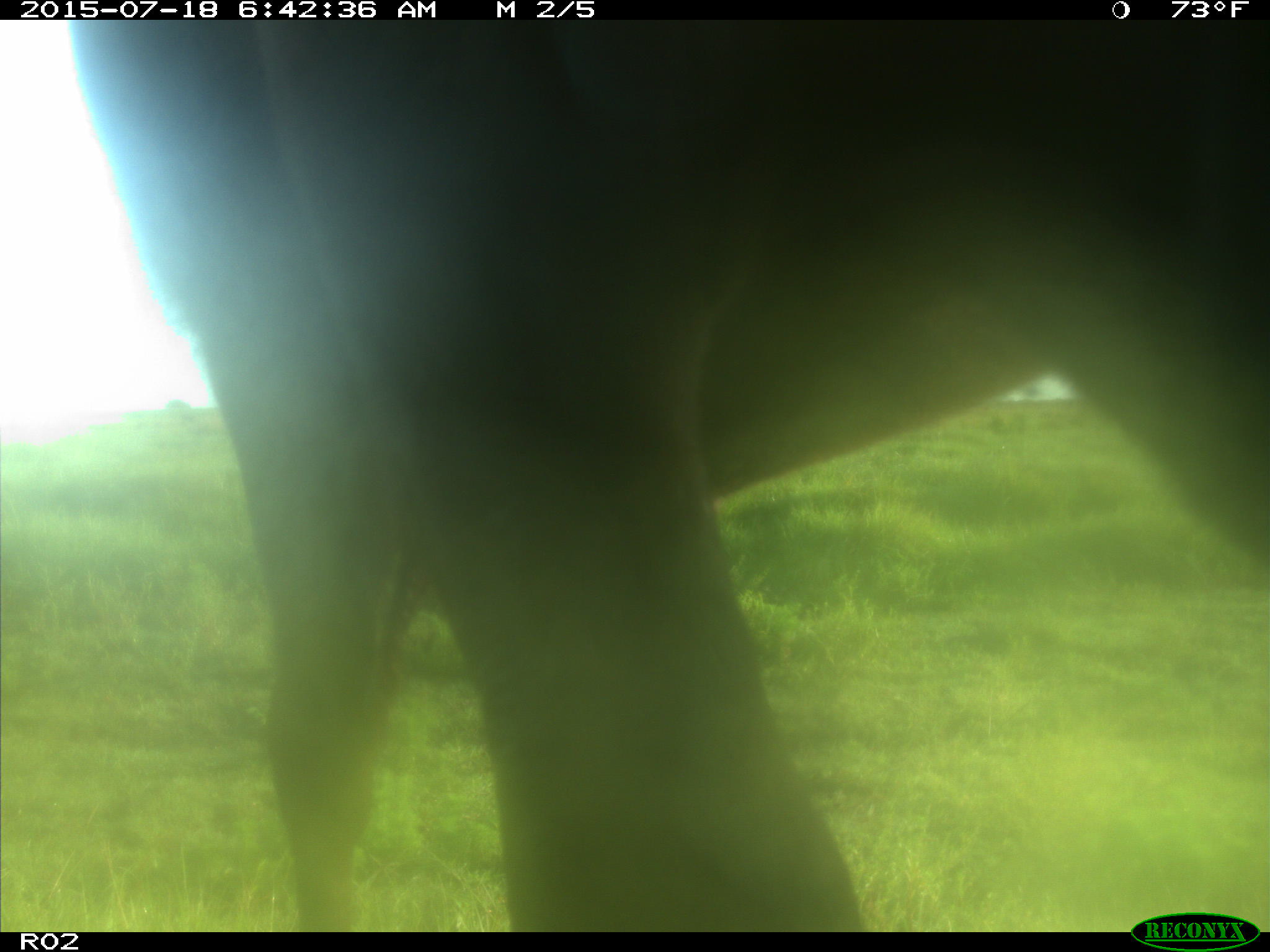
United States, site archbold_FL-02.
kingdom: Animalia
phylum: Chordata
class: Mammalia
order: Artiodactyla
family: Bovidae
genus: Bos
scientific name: Bos taurus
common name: domestic cow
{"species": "Bos taurus (domestic cow)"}